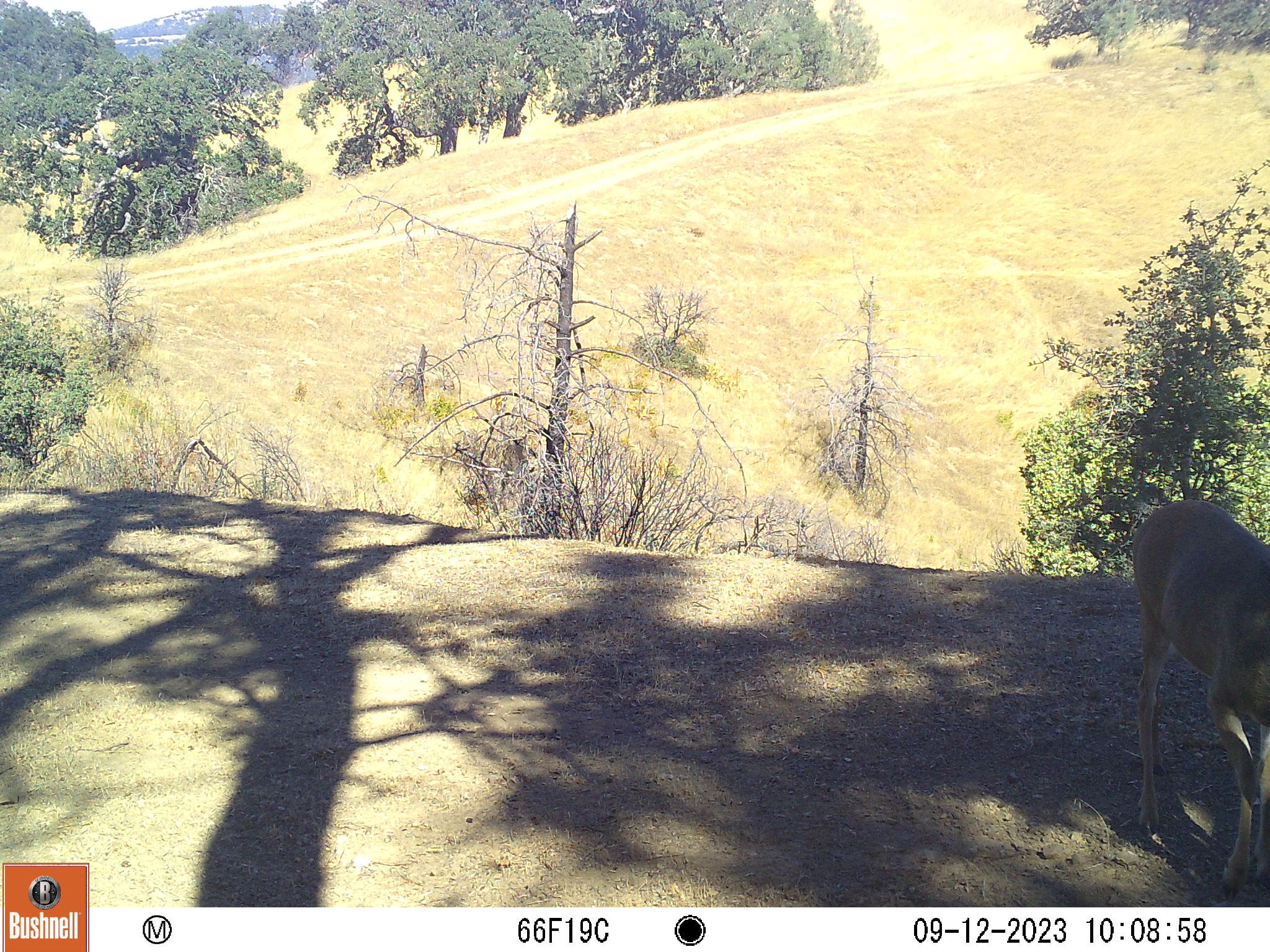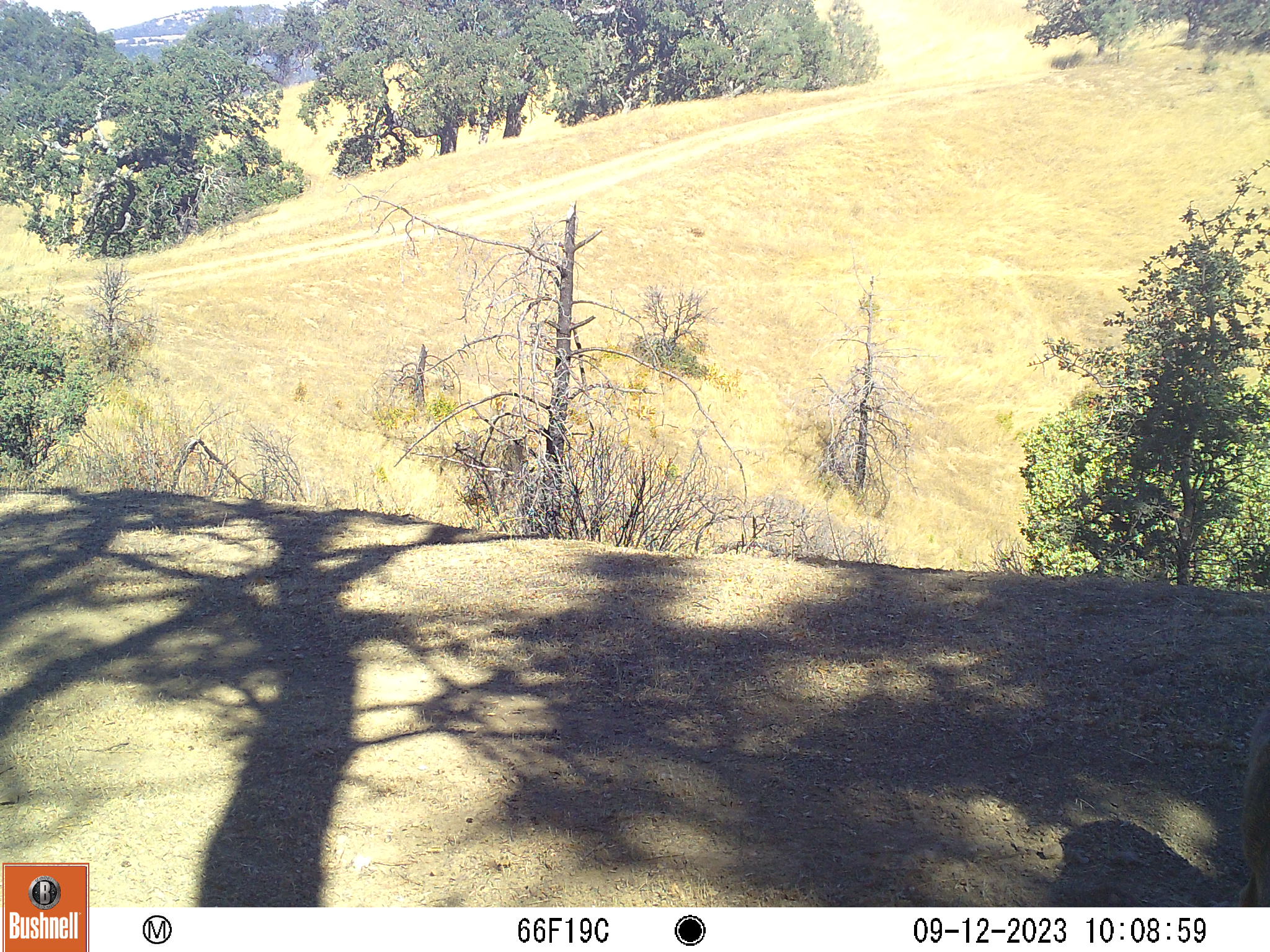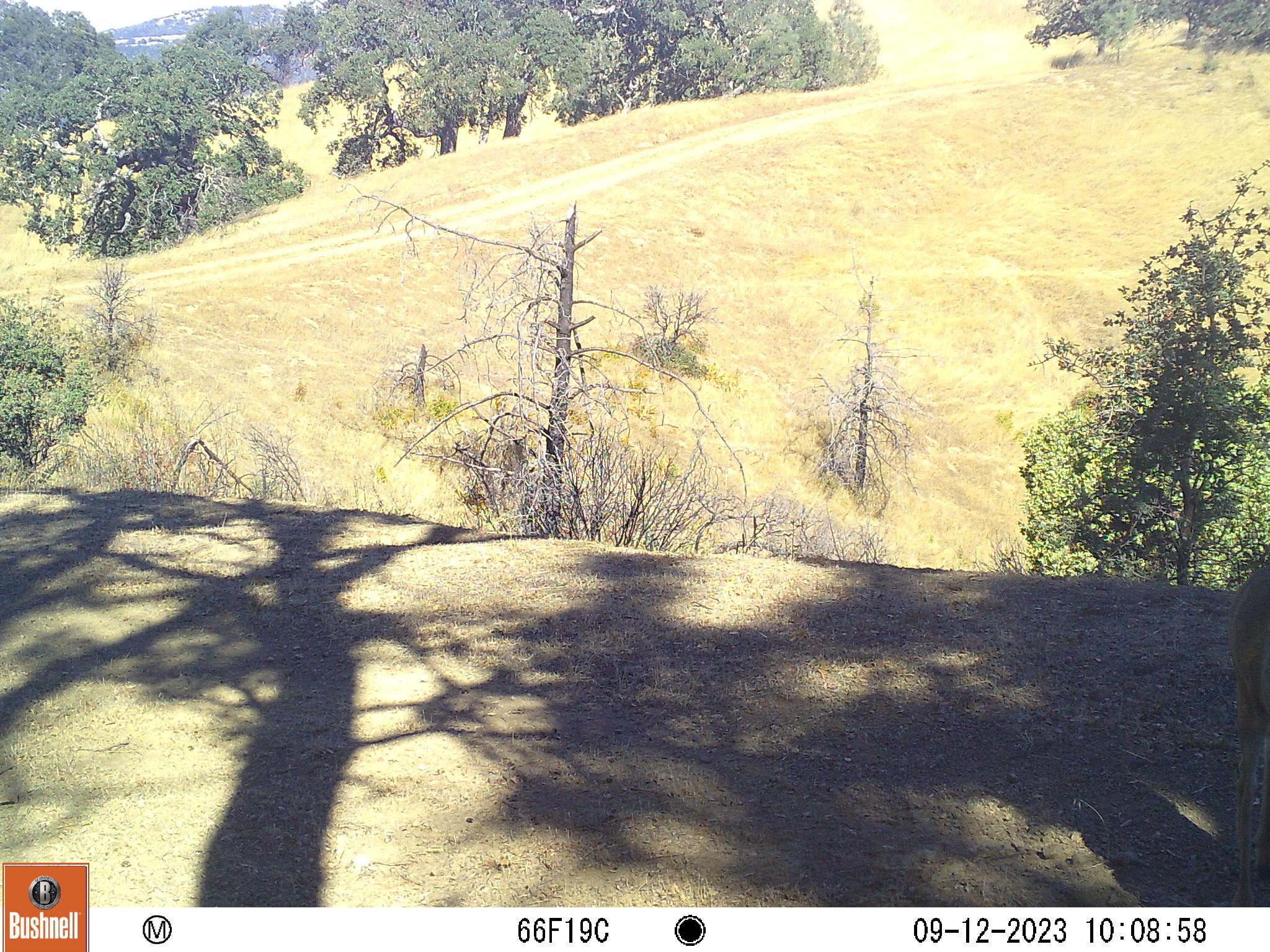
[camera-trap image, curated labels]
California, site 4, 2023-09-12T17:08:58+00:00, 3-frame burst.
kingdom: Animalia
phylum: Chordata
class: Mammalia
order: Artiodactyla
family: Cervidae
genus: Odocoileus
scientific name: Odocoileus hemionus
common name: mule deer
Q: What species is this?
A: Mule deer (Odocoileus hemionus).